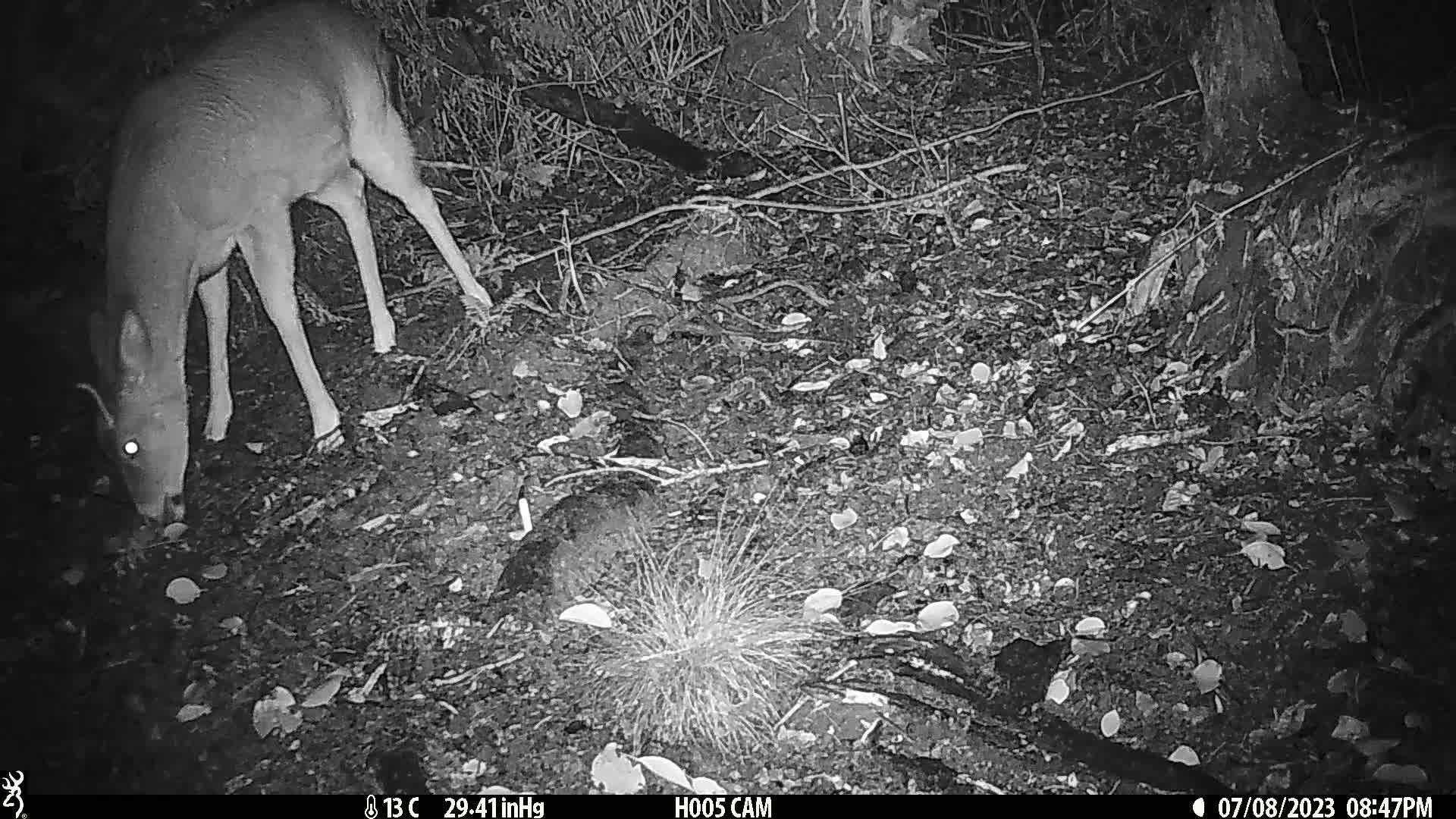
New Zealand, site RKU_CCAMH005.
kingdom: Animalia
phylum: Chordata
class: Mammalia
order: Artiodactyla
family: Cervidae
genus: Odocoileus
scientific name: Odocoileus virginianus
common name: white-tailed deer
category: white tailed deer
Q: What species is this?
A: White tailed deer (white-tailed deer) (Odocoileus virginianus).